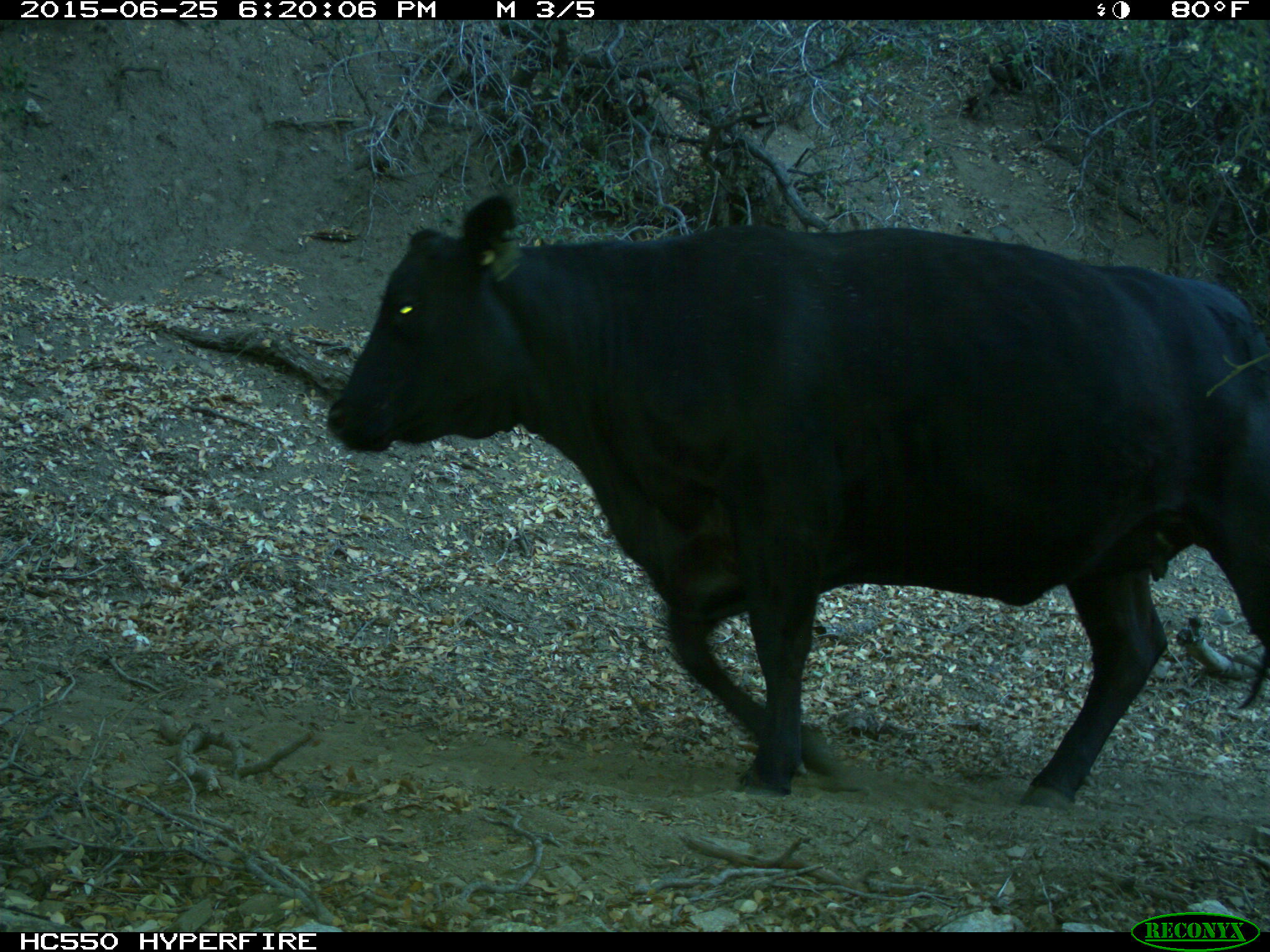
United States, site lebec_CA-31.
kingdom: Animalia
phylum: Chordata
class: Mammalia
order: Artiodactyla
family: Bovidae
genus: Bos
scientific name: Bos taurus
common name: domestic cow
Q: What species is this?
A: Bos taurus (domestic cow).